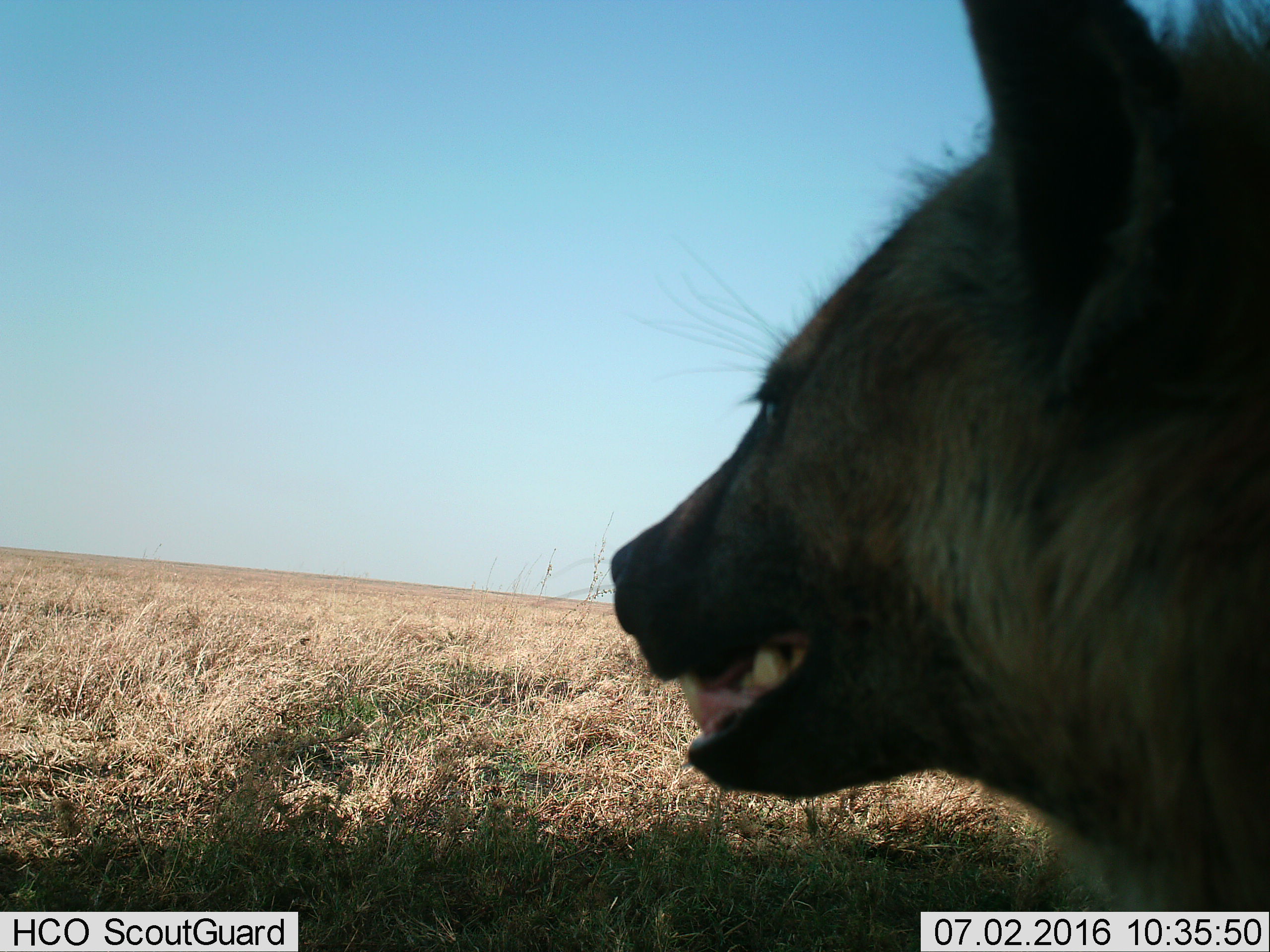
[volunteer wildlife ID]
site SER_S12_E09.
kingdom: Animalia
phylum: Chordata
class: Mammalia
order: Carnivora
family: Hyaenidae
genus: Crocuta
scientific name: Crocuta crocuta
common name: spotted hyena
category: hyenaspotted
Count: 1.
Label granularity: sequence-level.